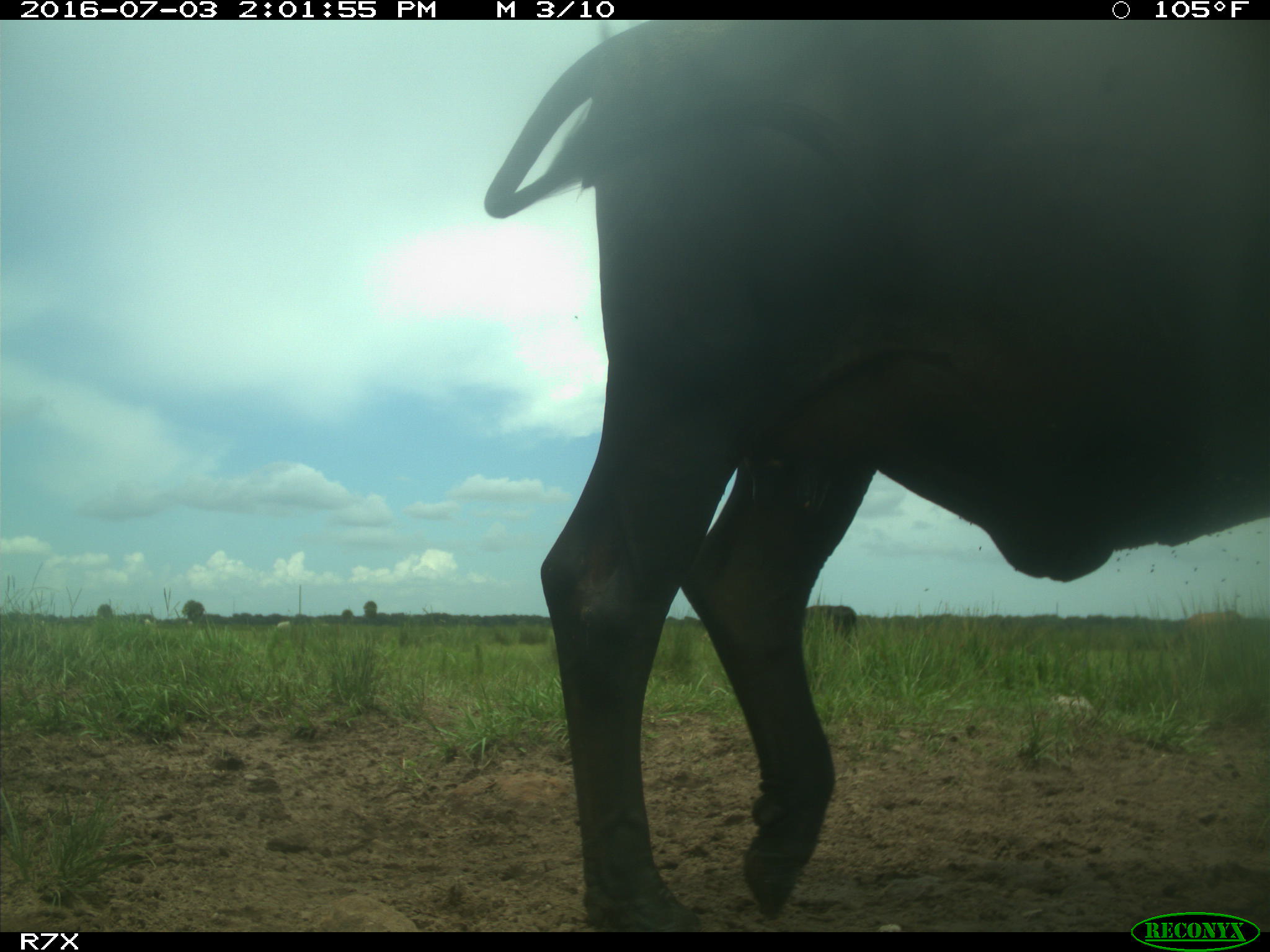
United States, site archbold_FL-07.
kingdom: Animalia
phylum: Chordata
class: Mammalia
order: Artiodactyla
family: Bovidae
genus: Bos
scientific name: Bos taurus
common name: domestic cow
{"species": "Bos taurus (domestic cow)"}